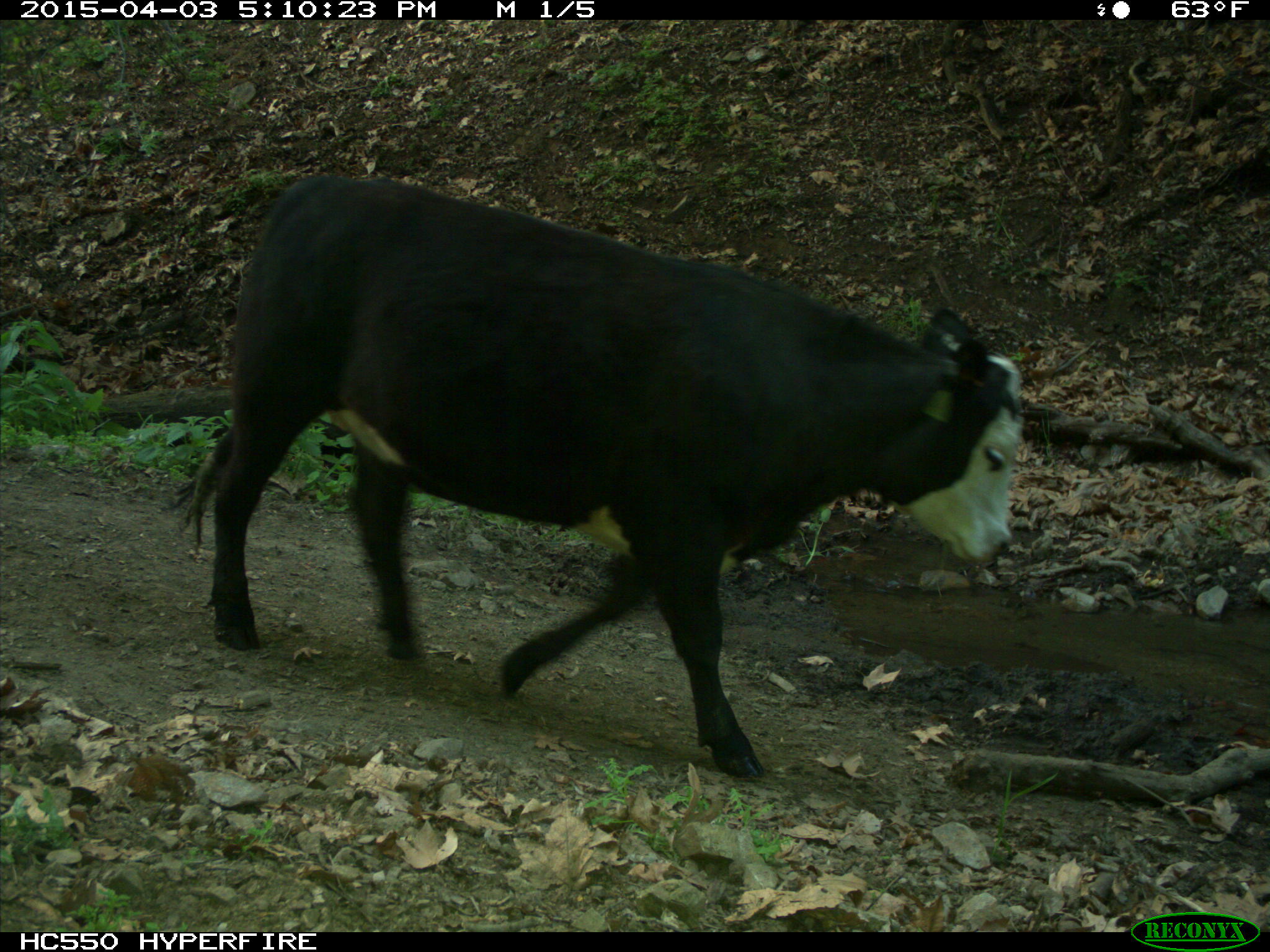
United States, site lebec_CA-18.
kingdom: Animalia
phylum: Chordata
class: Mammalia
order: Artiodactyla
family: Bovidae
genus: Bos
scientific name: Bos taurus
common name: domestic cow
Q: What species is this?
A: Bos taurus (domestic cow).